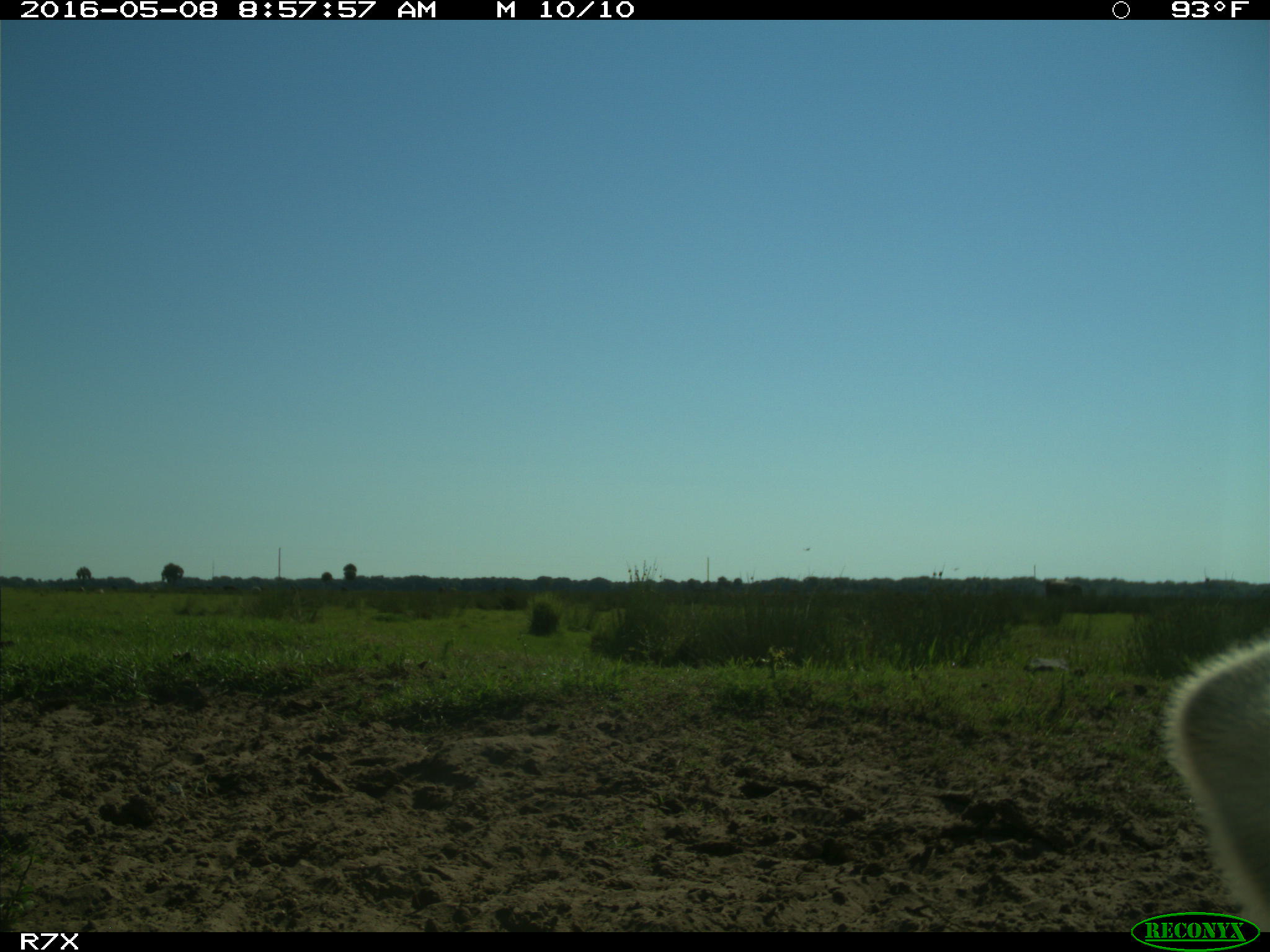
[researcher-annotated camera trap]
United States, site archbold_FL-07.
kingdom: Animalia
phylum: Chordata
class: Mammalia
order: Artiodactyla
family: Bovidae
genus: Bos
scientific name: Bos taurus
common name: domestic cow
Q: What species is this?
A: Bos taurus (domestic cow).